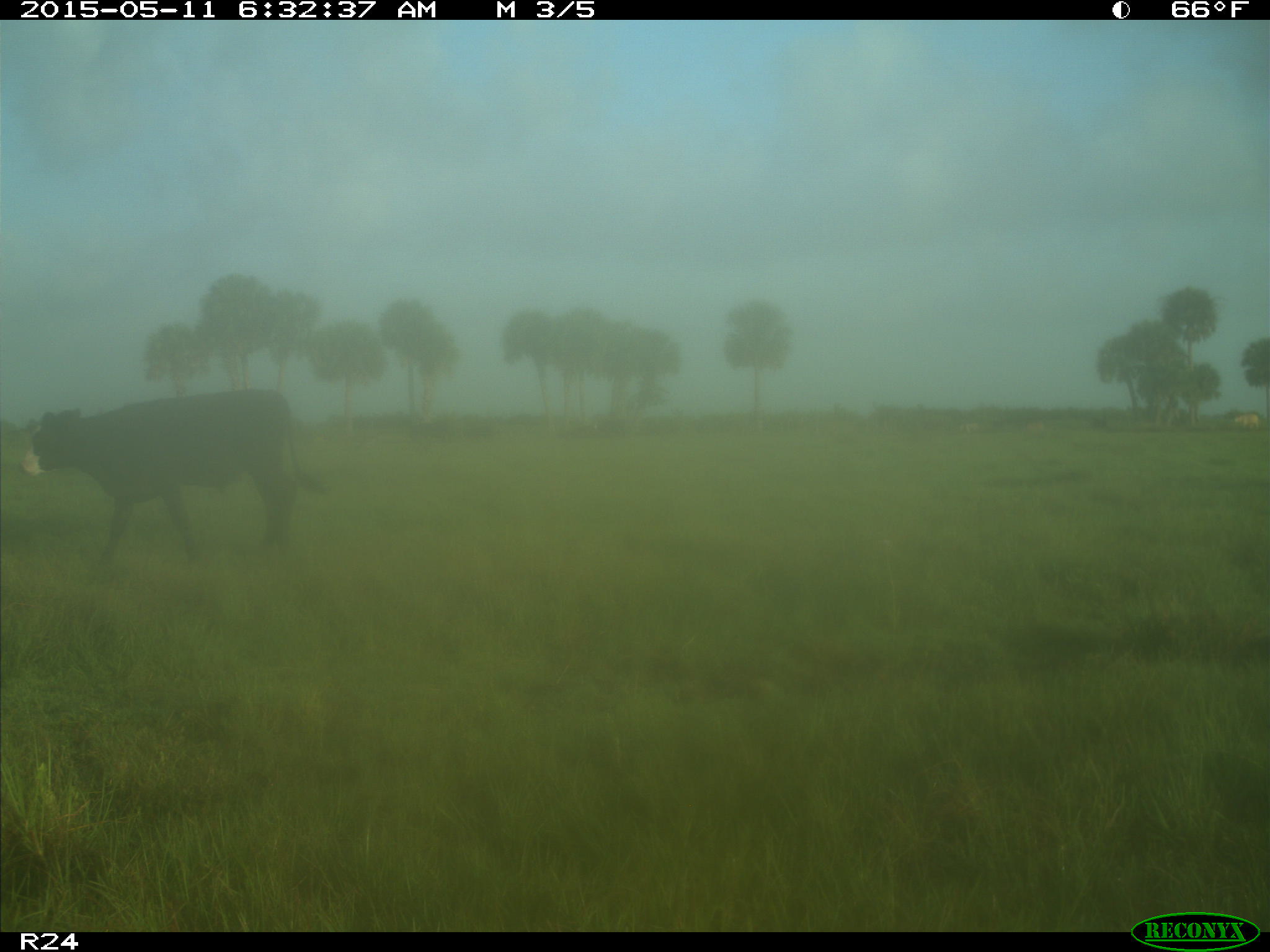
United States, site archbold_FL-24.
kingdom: Animalia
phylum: Chordata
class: Mammalia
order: Artiodactyla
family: Bovidae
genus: Bos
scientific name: Bos taurus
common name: domestic cow